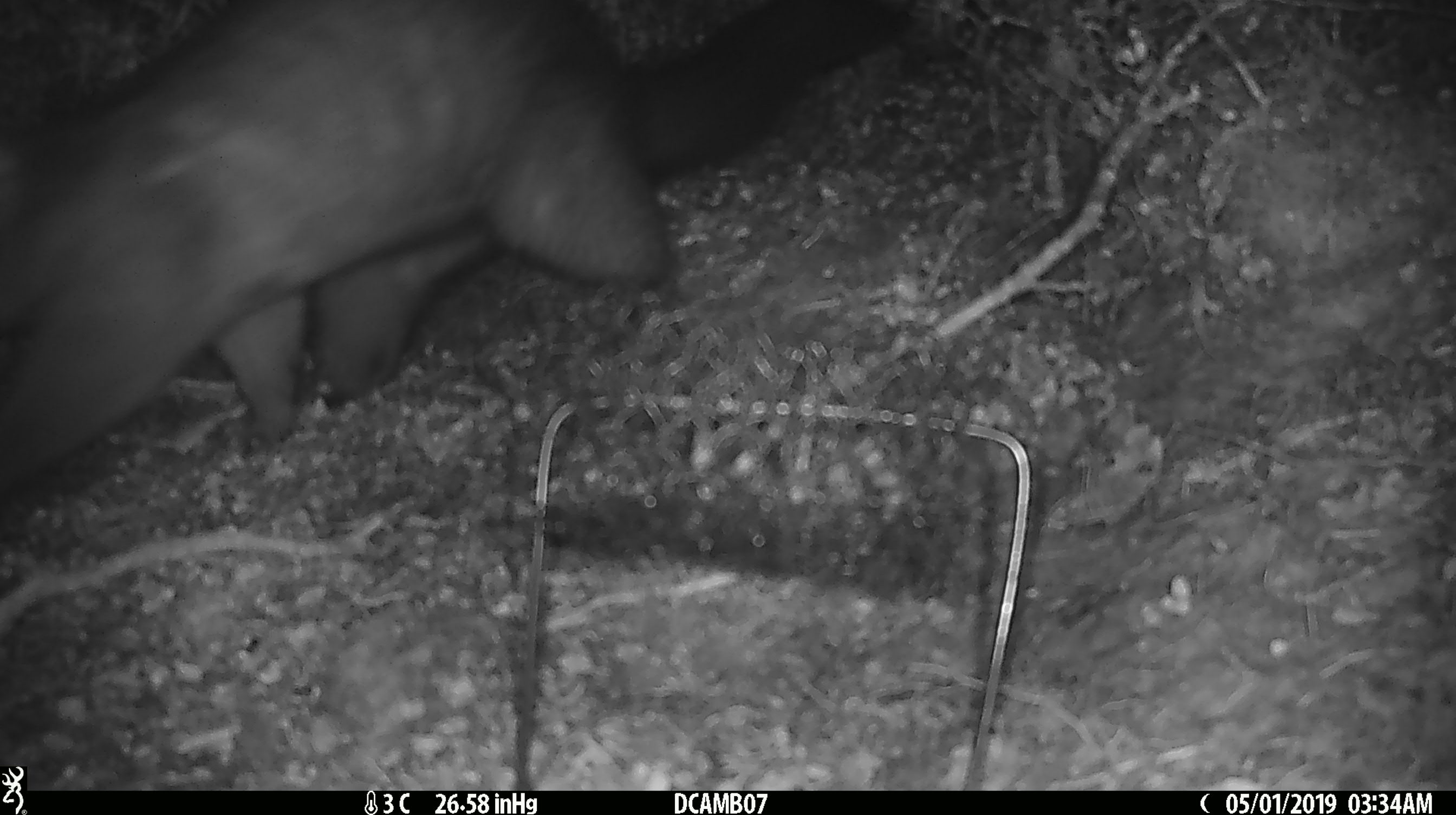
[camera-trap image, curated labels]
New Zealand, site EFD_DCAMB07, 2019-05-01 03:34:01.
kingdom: Animalia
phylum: Chordata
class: Mammalia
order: Diprotodontia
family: Phalangeridae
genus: Trichosurus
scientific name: Trichosurus vulpecula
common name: common brushtail possum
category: possum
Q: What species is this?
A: Possum (common brushtail possum) (Trichosurus vulpecula).